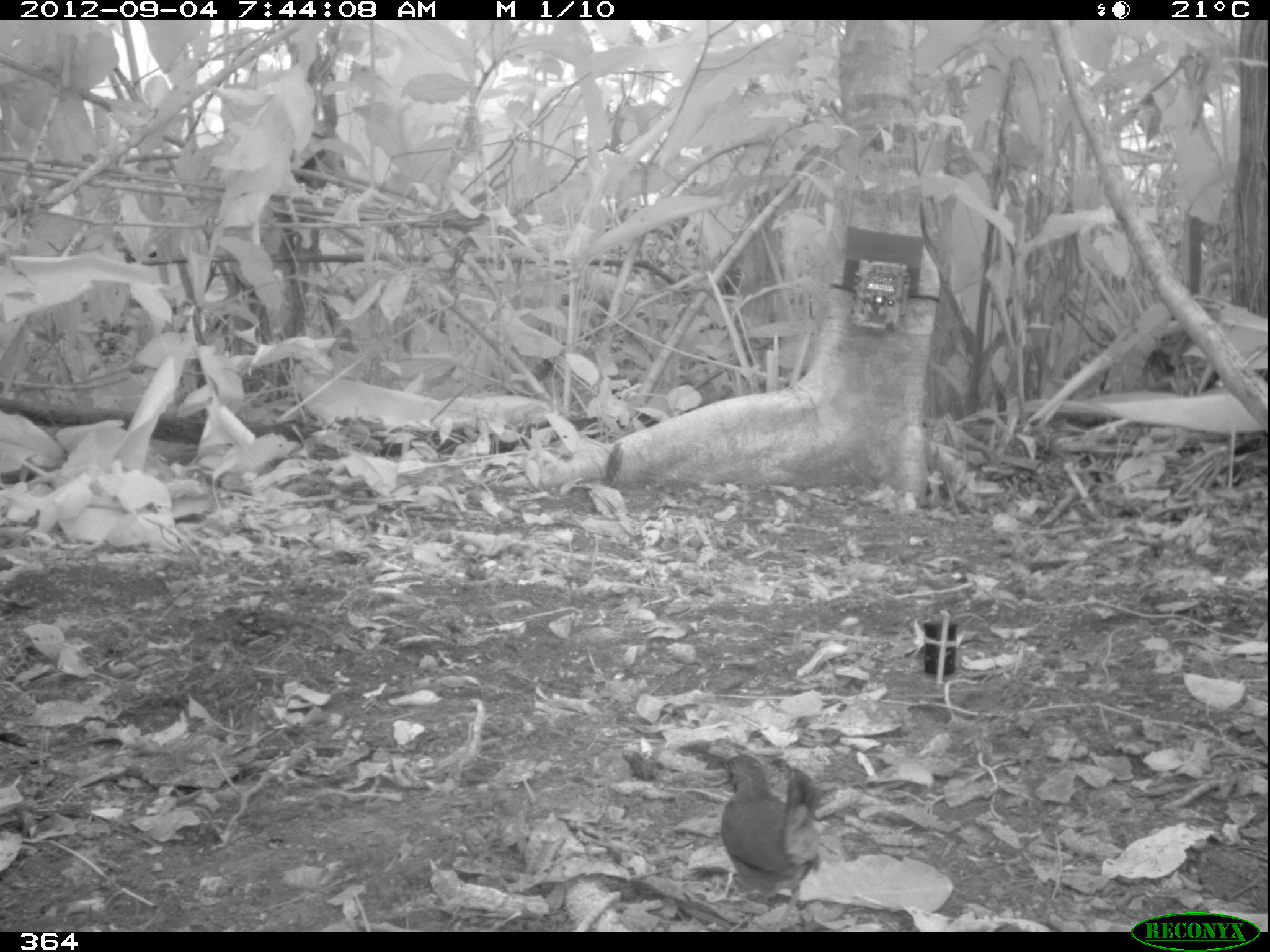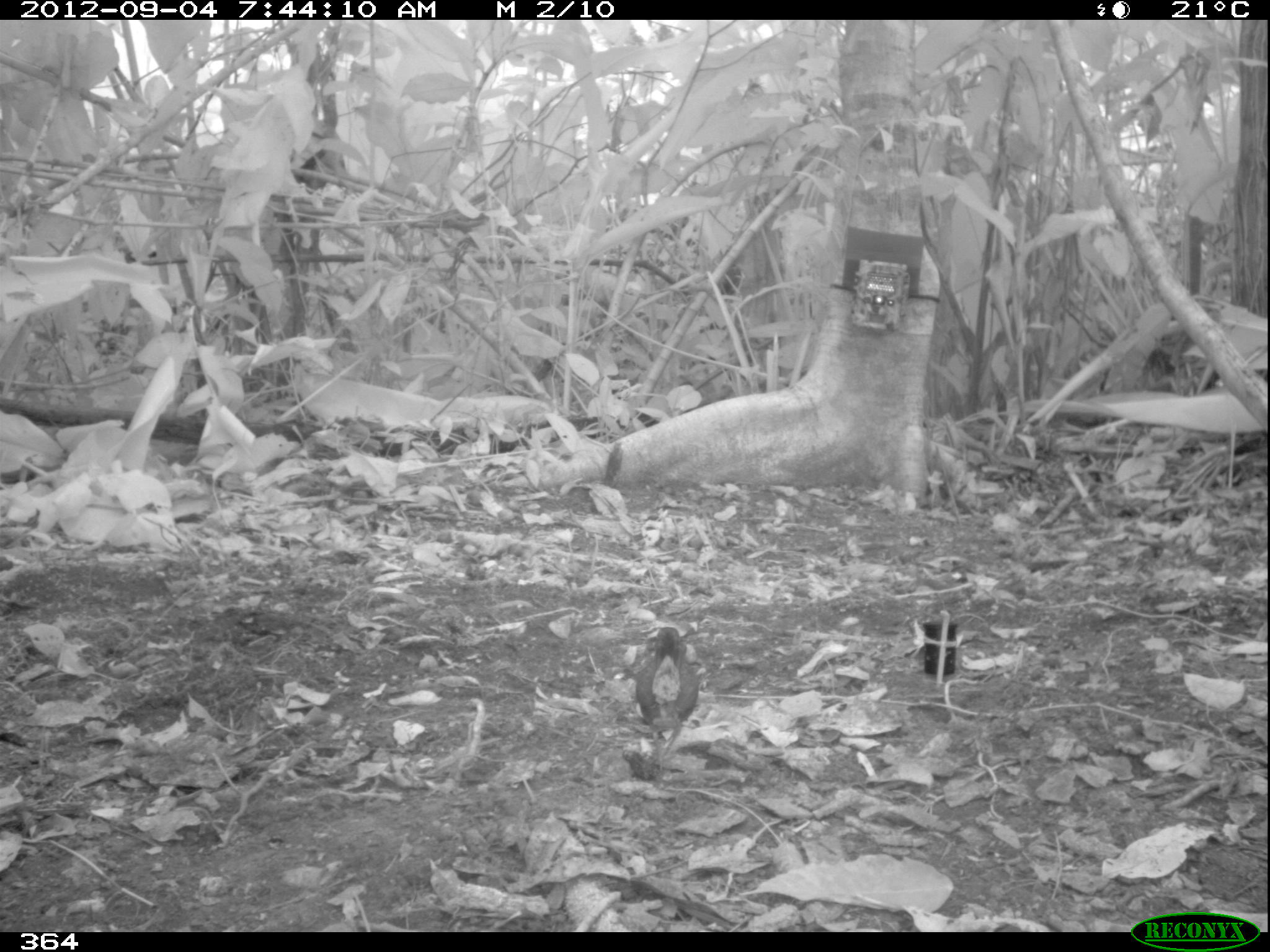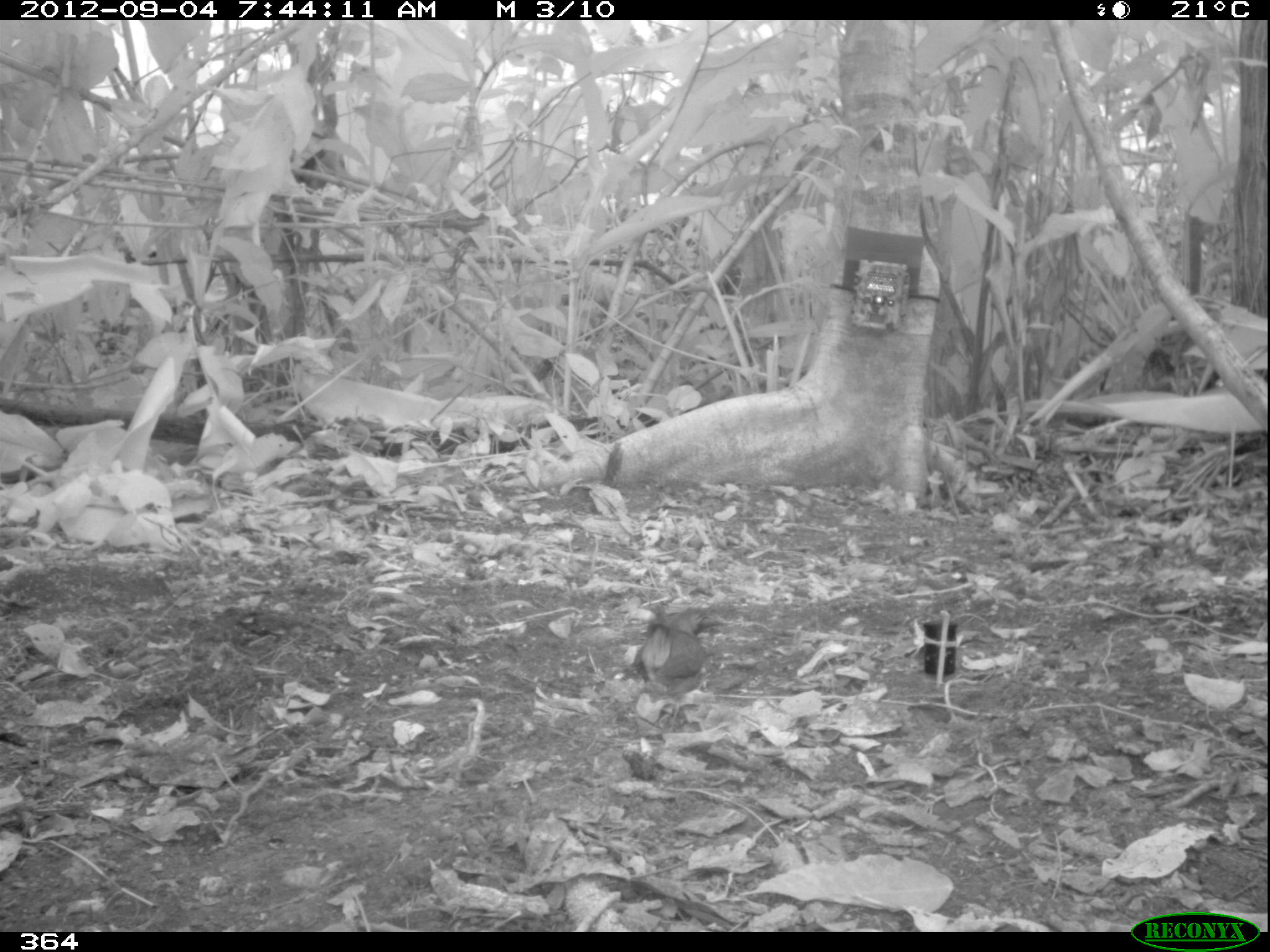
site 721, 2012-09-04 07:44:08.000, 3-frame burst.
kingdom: Animalia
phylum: Chordata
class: Aves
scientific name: Aves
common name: bird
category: unknown bird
Unknown bird (bird) (Aves).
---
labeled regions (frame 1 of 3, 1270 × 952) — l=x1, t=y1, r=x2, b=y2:
unknown bird: l=717, t=753, r=822, b=932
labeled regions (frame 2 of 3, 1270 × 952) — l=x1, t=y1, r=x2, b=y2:
unknown bird: l=634, t=625, r=698, b=770